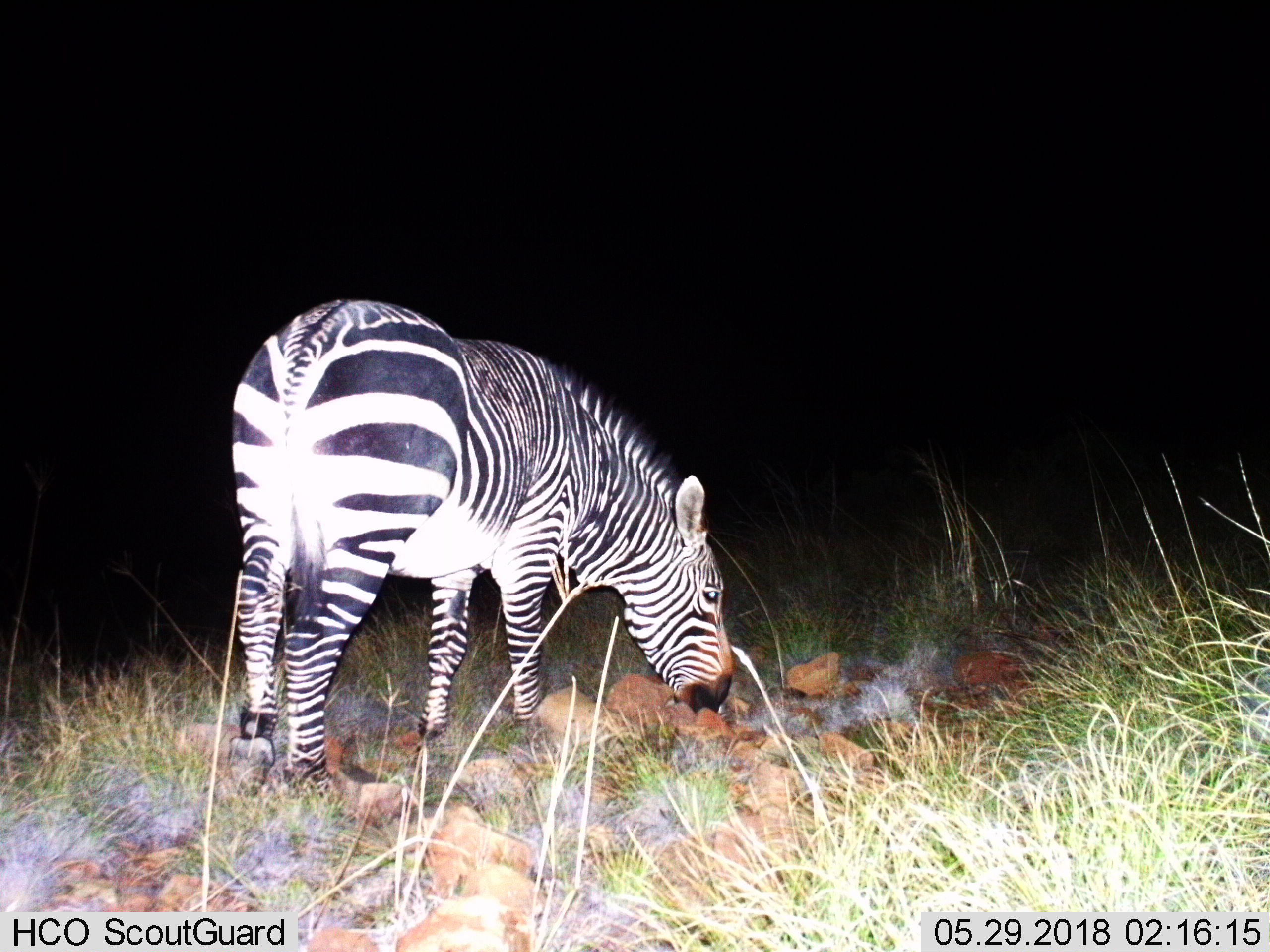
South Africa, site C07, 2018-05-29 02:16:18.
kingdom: Animalia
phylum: Chordata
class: Mammalia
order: Perissodactyla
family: Equidae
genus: Equus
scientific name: Equus zebra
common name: mountain zebra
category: zebramountain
Zebramountain (mountain zebra) (Equus zebra), count 1. Behavior (volunteer vote fractions): standing 40%, resting 0%, moving 0%, interacting 0%. Young present (vote fraction): 0%. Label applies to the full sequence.